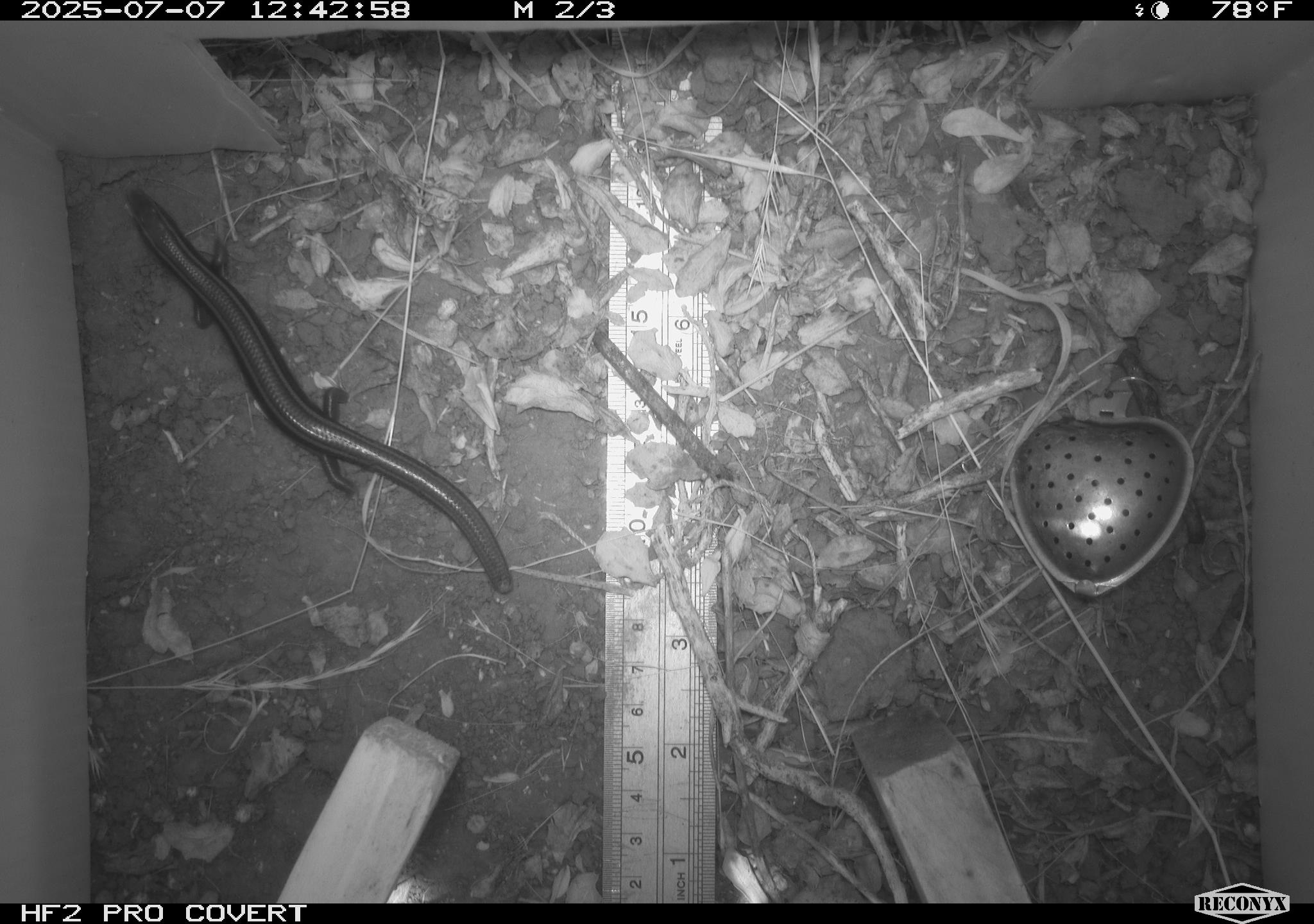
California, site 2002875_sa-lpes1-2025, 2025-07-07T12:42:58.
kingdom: Animalia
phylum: Chordata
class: Reptilia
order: Squamata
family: Scincidae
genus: Plestiodon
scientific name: Plestiodon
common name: blue-tailed skinks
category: plestiodon species